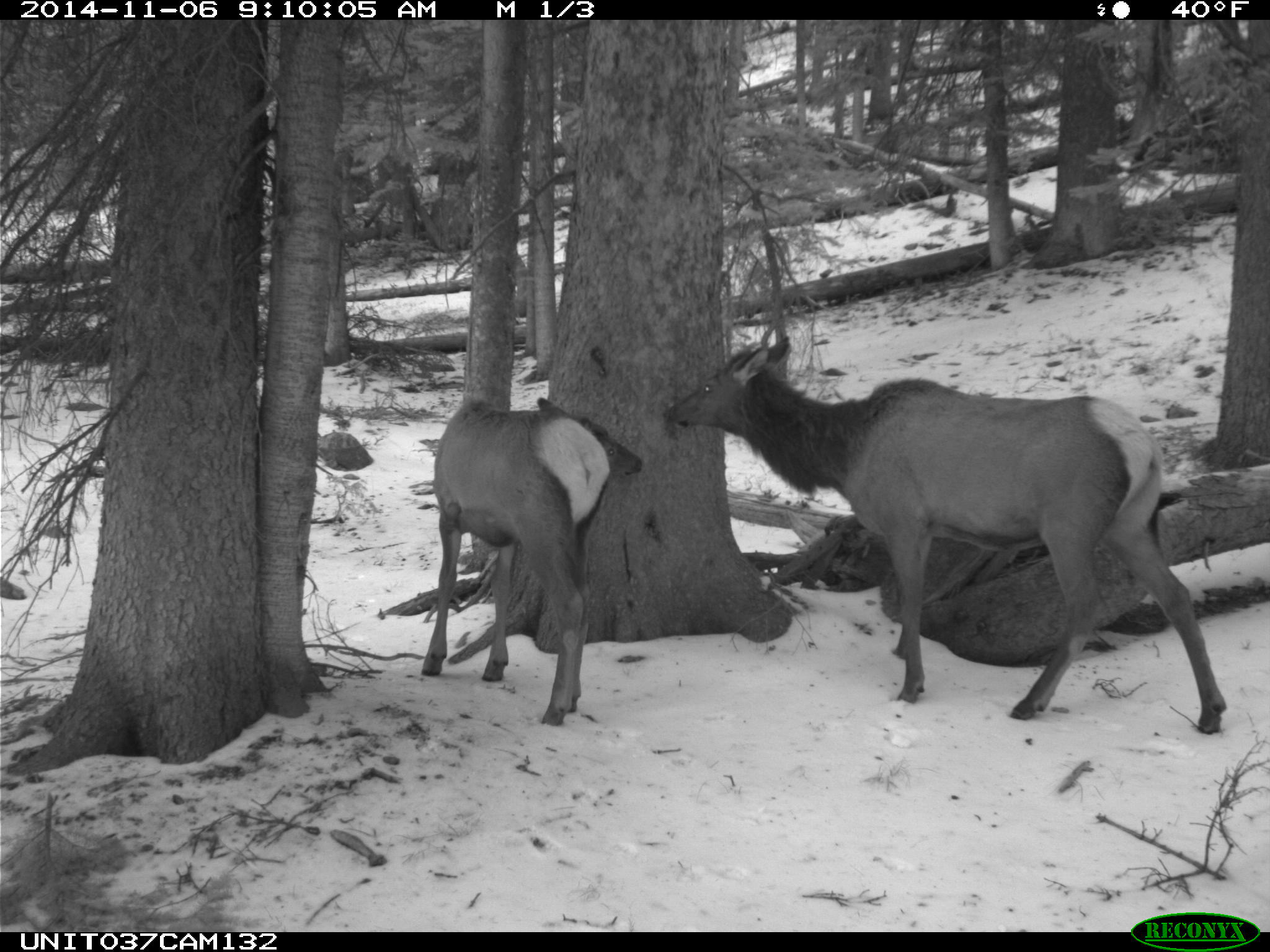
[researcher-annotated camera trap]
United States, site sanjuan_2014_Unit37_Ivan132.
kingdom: Animalia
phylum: Chordata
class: Mammalia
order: Artiodactyla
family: Cervidae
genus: Cervus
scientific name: Cervus elaphus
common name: red deer